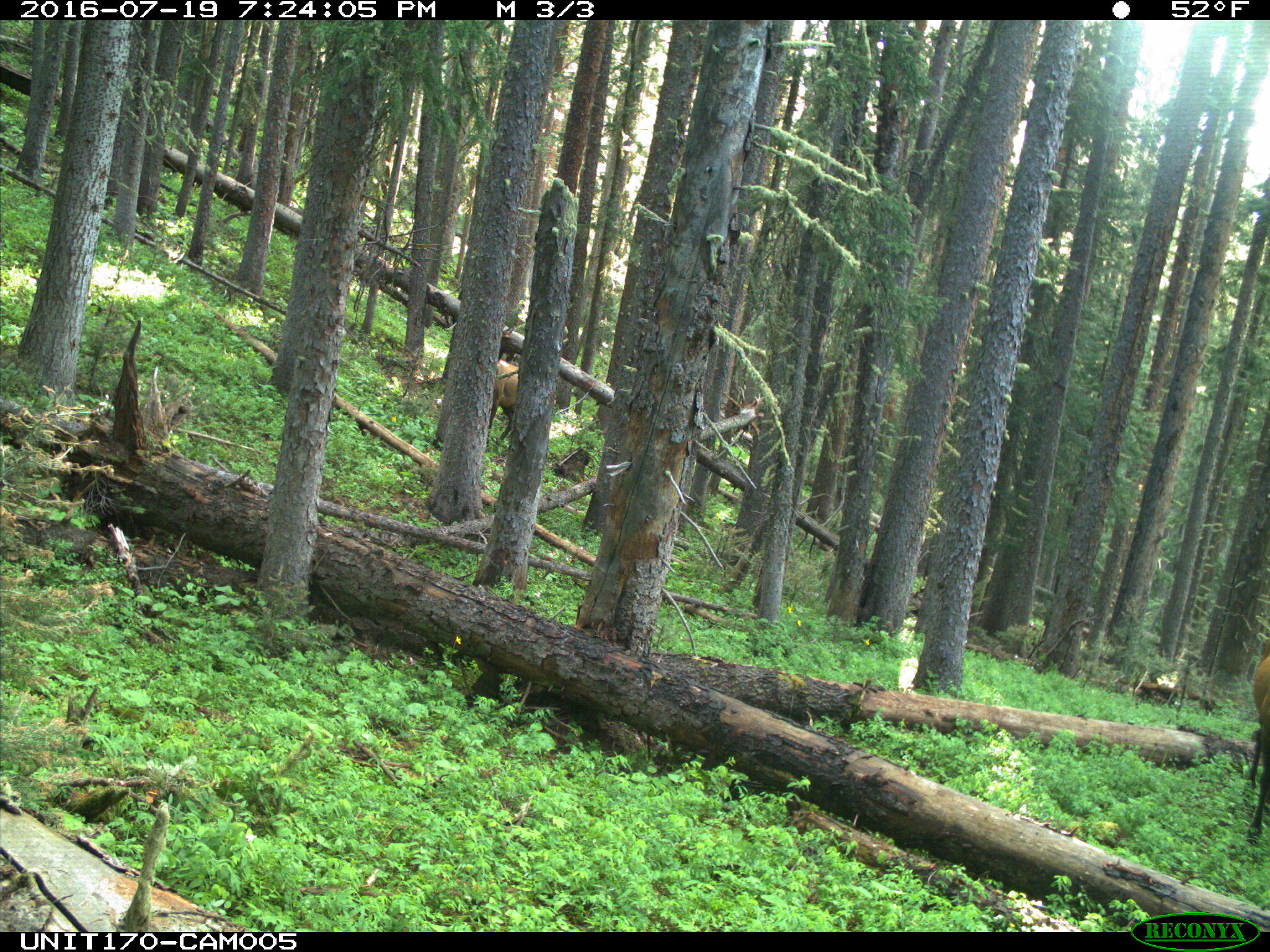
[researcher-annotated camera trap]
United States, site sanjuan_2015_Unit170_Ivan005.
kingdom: Animalia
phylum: Chordata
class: Mammalia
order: Artiodactyla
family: Cervidae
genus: Cervus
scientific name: Cervus elaphus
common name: red deer